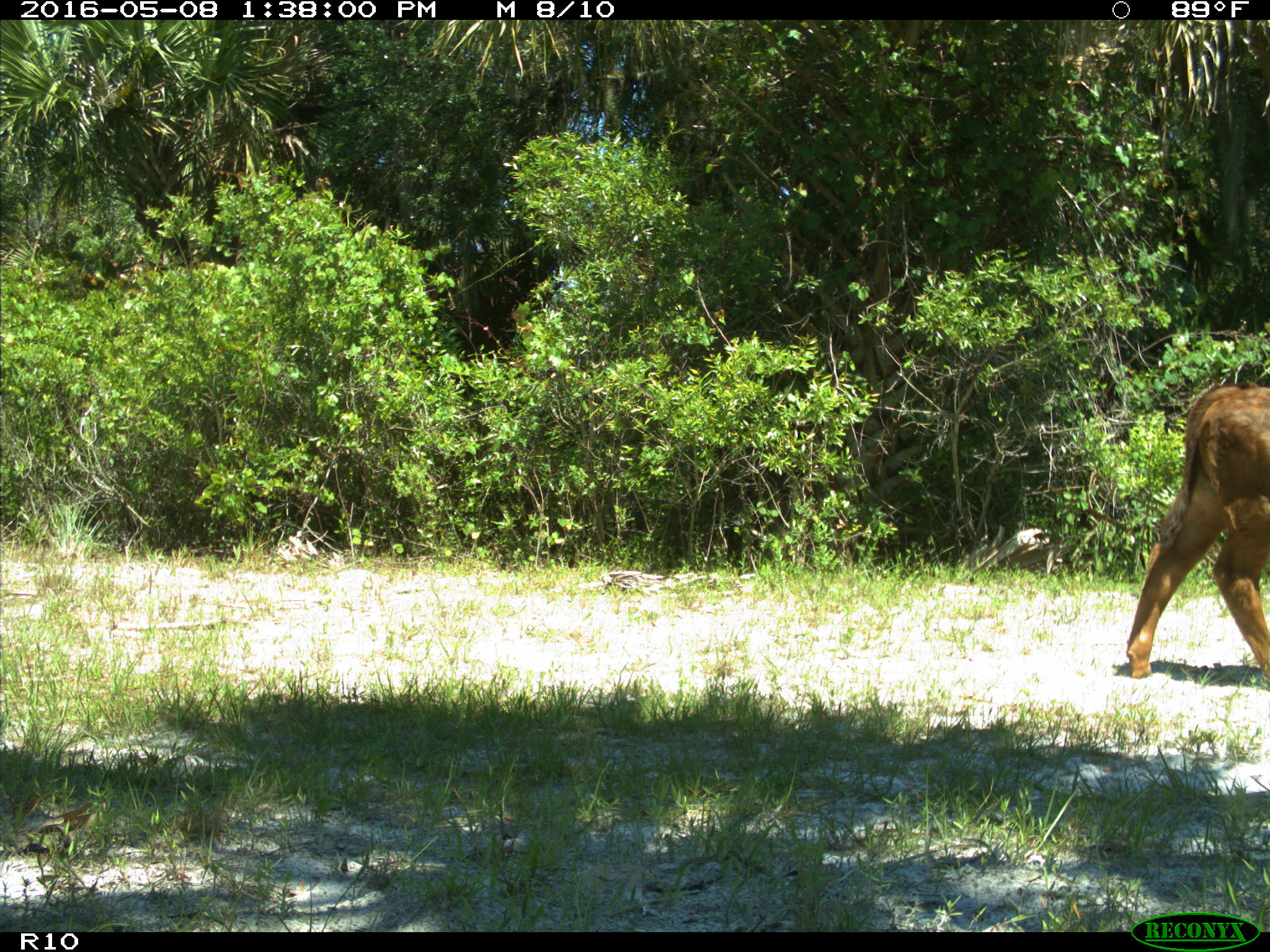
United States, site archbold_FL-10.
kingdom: Animalia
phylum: Chordata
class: Mammalia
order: Artiodactyla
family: Bovidae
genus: Bos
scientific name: Bos taurus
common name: domestic cow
Bos taurus (domestic cow).